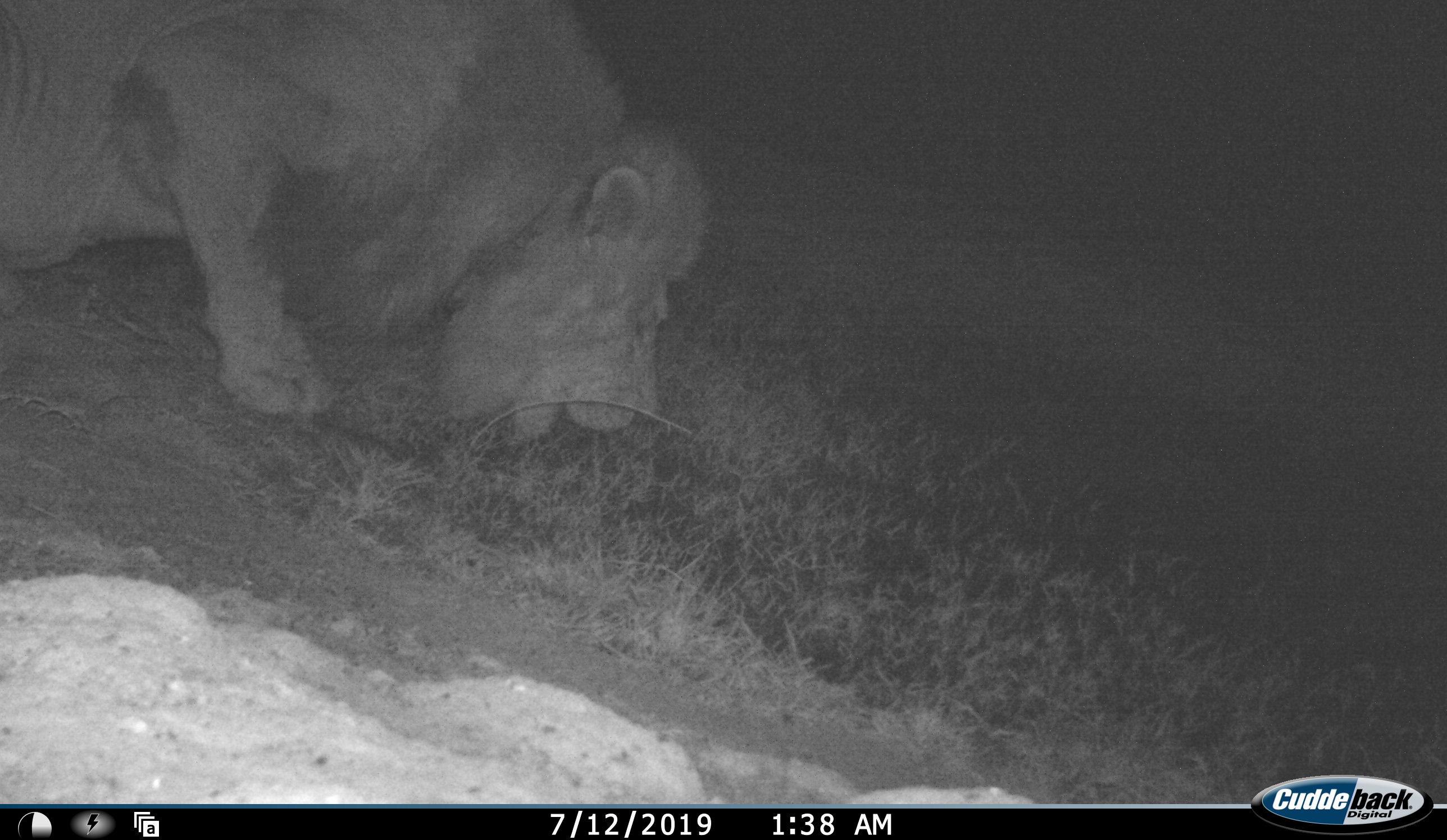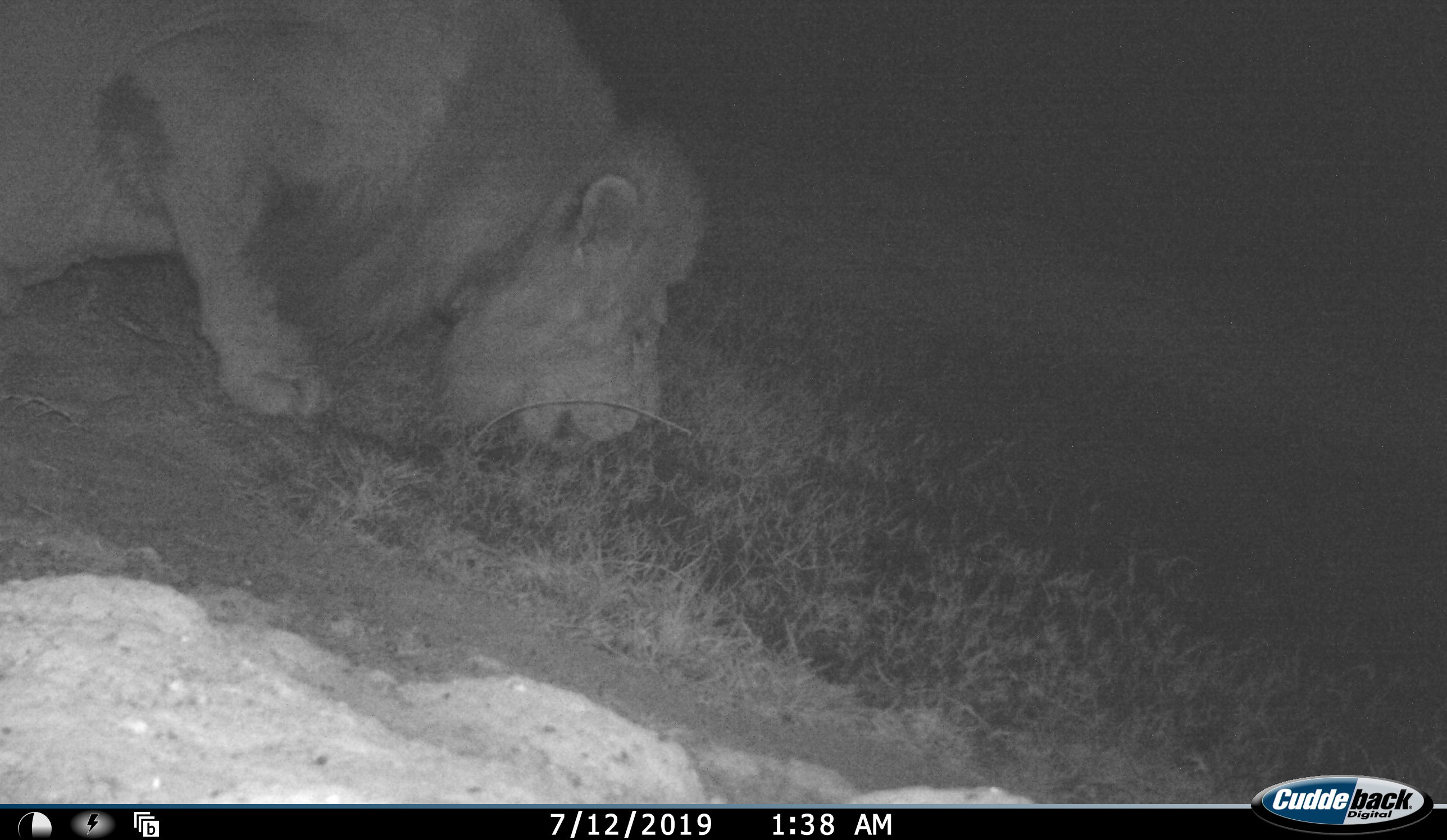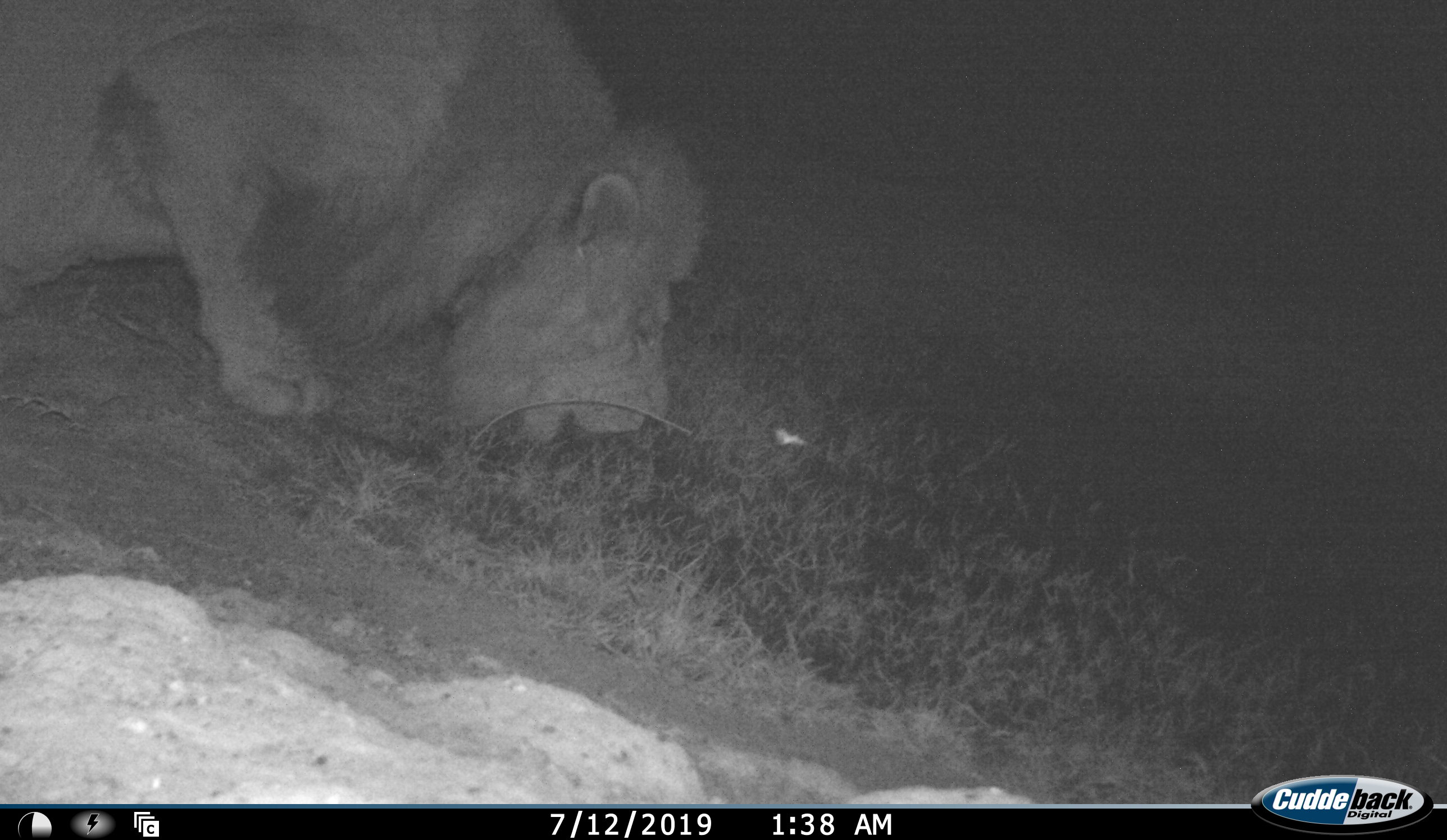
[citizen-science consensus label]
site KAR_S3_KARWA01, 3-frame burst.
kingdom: Animalia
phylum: Chordata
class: Mammalia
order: Carnivora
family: Felidae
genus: Panthera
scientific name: Panthera leo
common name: lion male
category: lionmale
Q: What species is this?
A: Lionmale (lion male) (Panthera leo).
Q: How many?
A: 1.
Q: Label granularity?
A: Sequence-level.